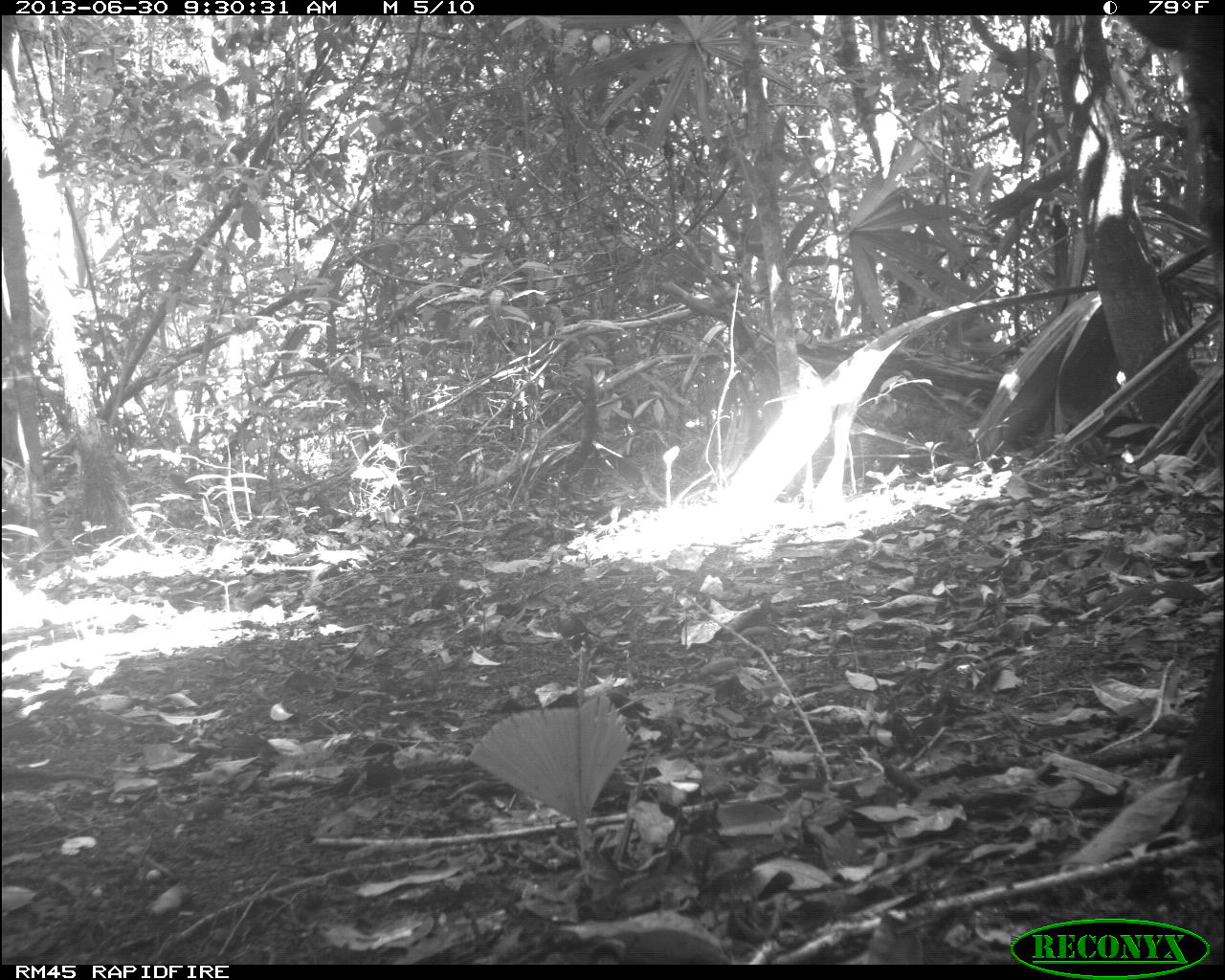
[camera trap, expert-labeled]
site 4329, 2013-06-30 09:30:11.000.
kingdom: Animalia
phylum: Chordata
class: Mammalia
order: Artiodactyla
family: Tayassuidae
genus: Tayassu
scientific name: Tayassu pecari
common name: white-lipped peccary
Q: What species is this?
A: Tayassu pecari (white-lipped peccary).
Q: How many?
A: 5.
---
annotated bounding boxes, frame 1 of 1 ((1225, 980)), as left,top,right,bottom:
tayassu pecari: 1118,14,1225,835